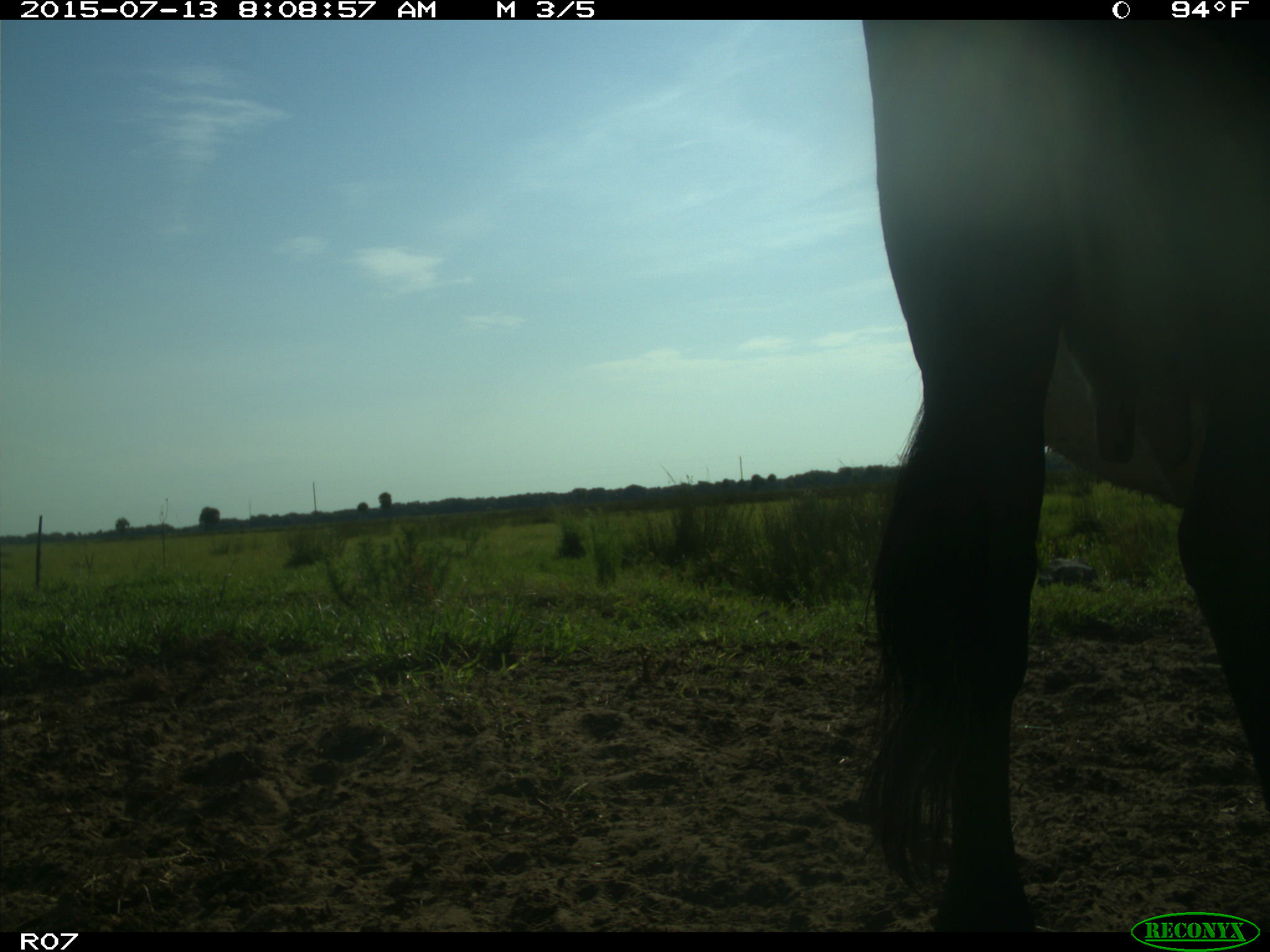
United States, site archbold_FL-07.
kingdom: Animalia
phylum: Chordata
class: Mammalia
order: Artiodactyla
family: Bovidae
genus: Bos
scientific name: Bos taurus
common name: domestic cow